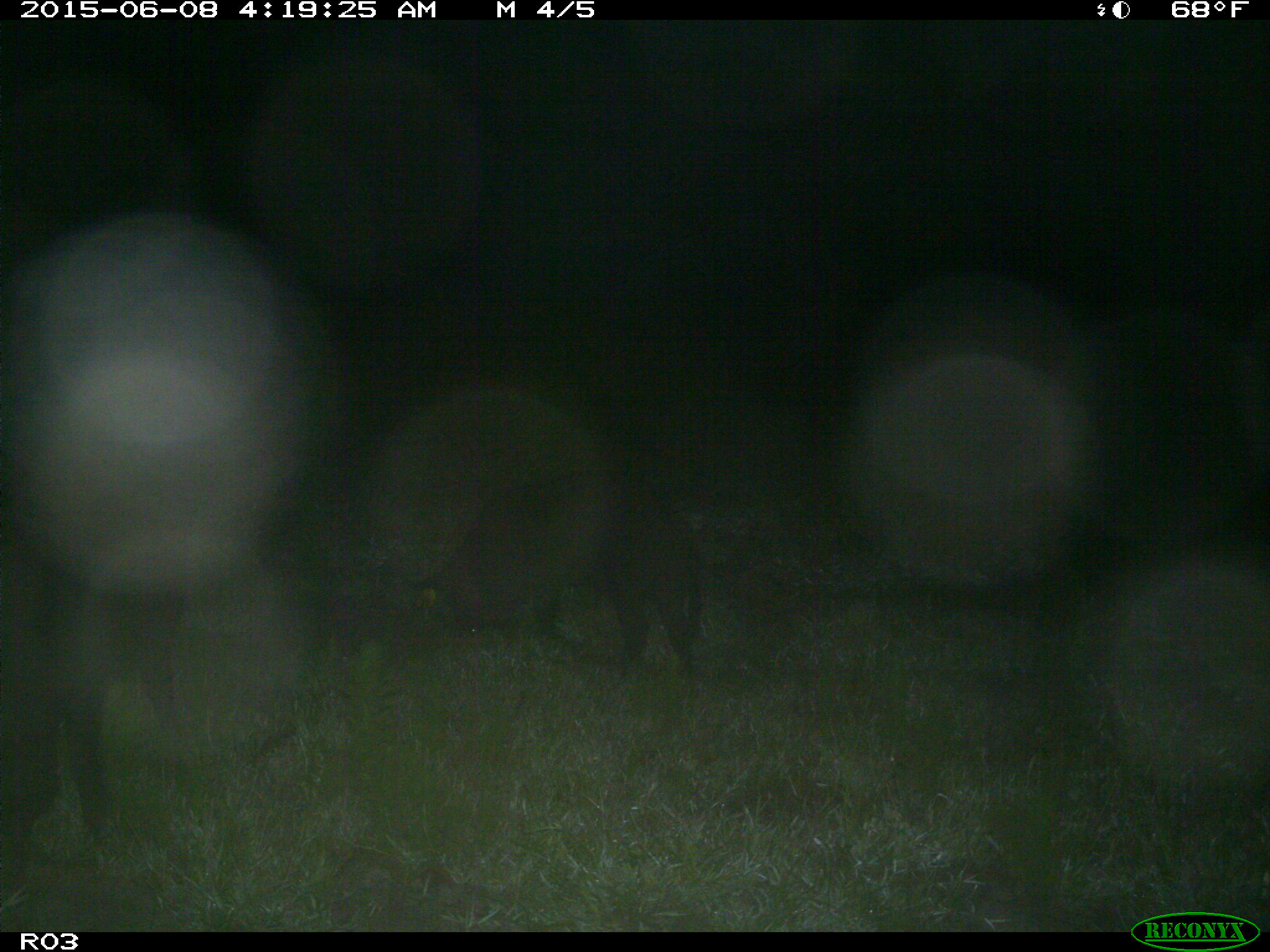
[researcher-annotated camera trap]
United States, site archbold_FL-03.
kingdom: Animalia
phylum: Chordata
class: Mammalia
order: Artiodactyla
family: Suidae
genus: Sus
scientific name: Sus scrofa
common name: wild boar